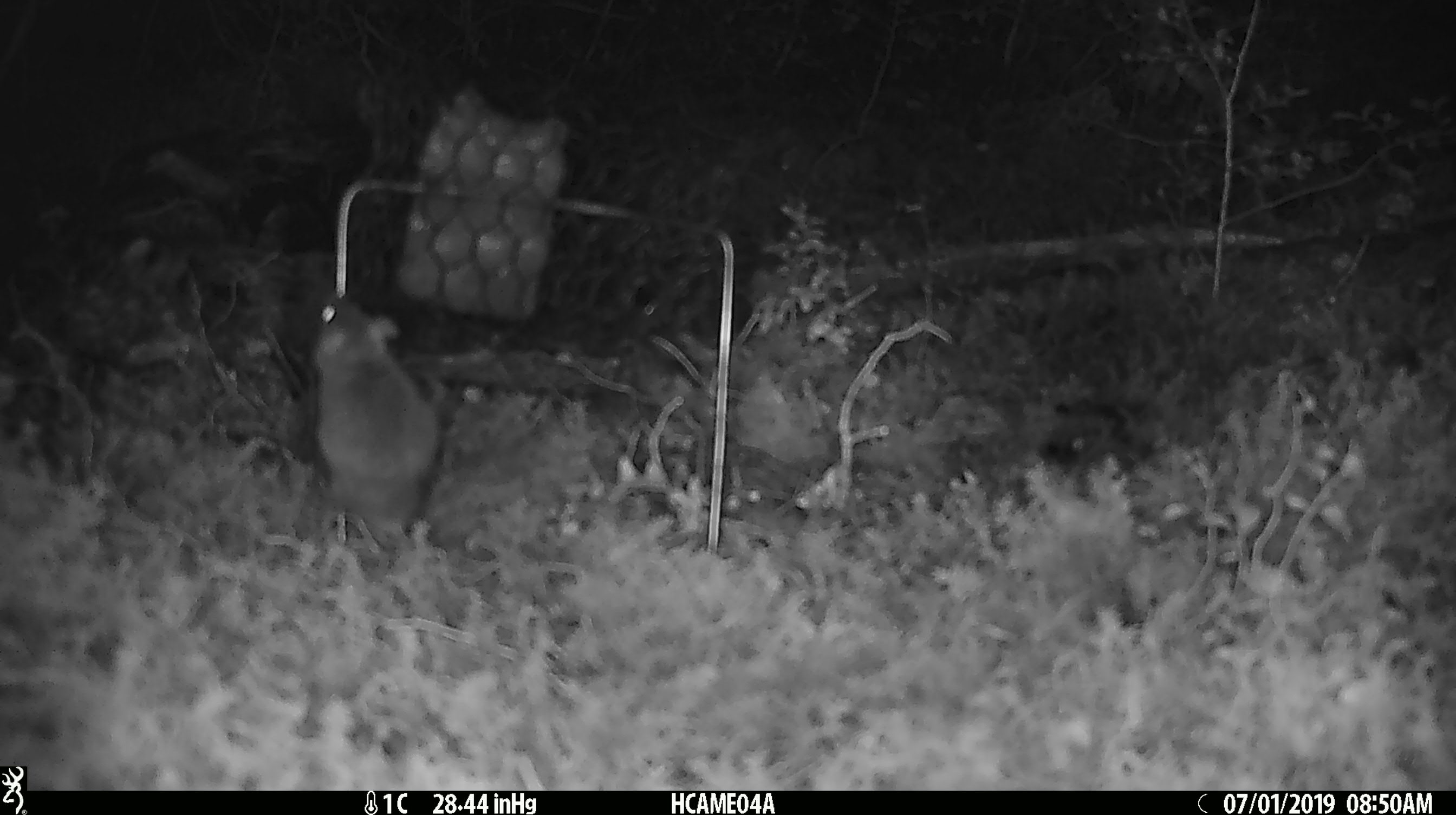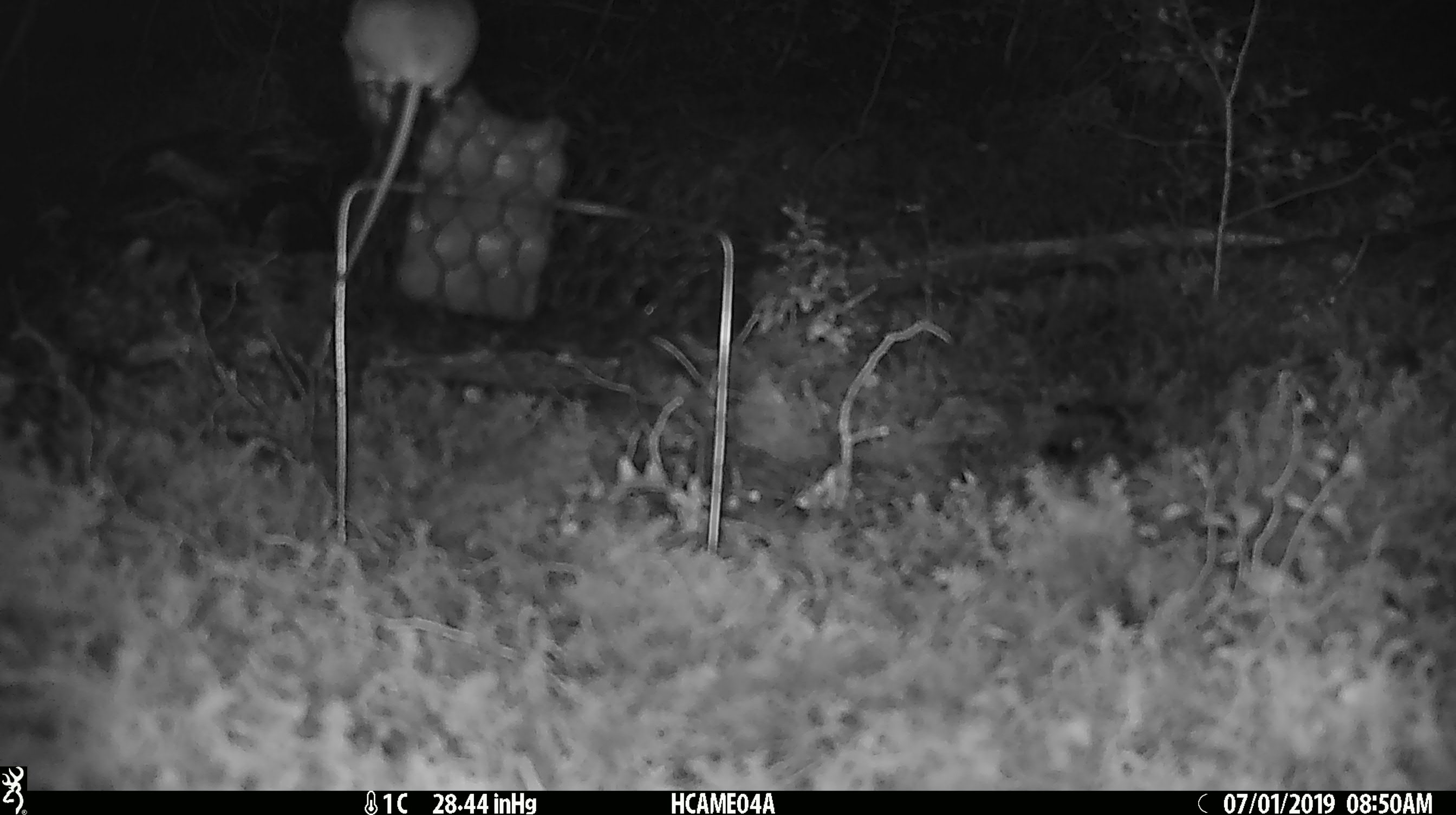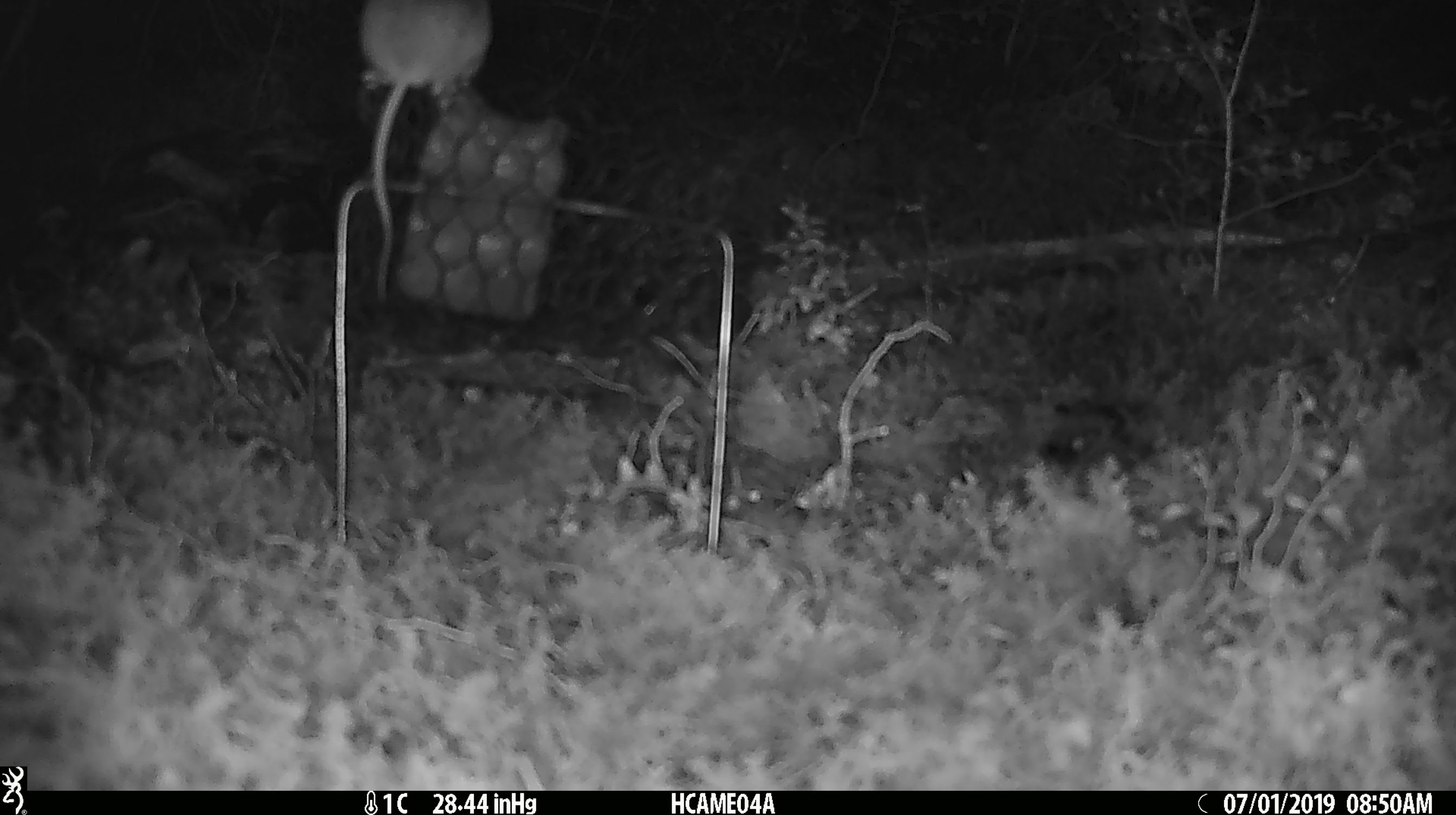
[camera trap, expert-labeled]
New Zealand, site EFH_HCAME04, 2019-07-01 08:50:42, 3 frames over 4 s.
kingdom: Animalia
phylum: Chordata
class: Mammalia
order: Rodentia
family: Muridae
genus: Mus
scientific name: Mus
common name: mouse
Mouse (Mus).